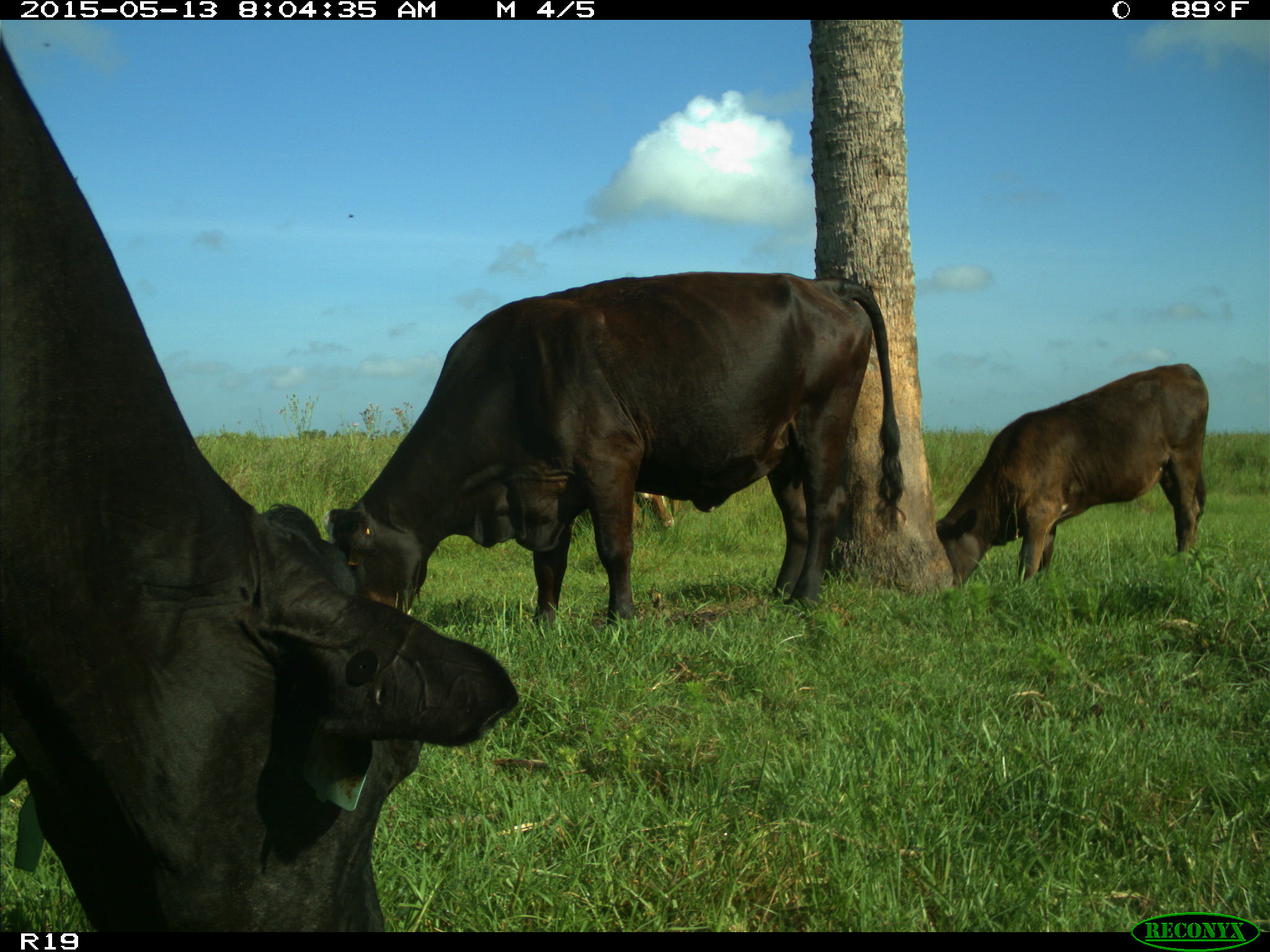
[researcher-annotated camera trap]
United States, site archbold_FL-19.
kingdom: Animalia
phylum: Chordata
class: Mammalia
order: Artiodactyla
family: Bovidae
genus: Bos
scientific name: Bos taurus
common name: domestic cow